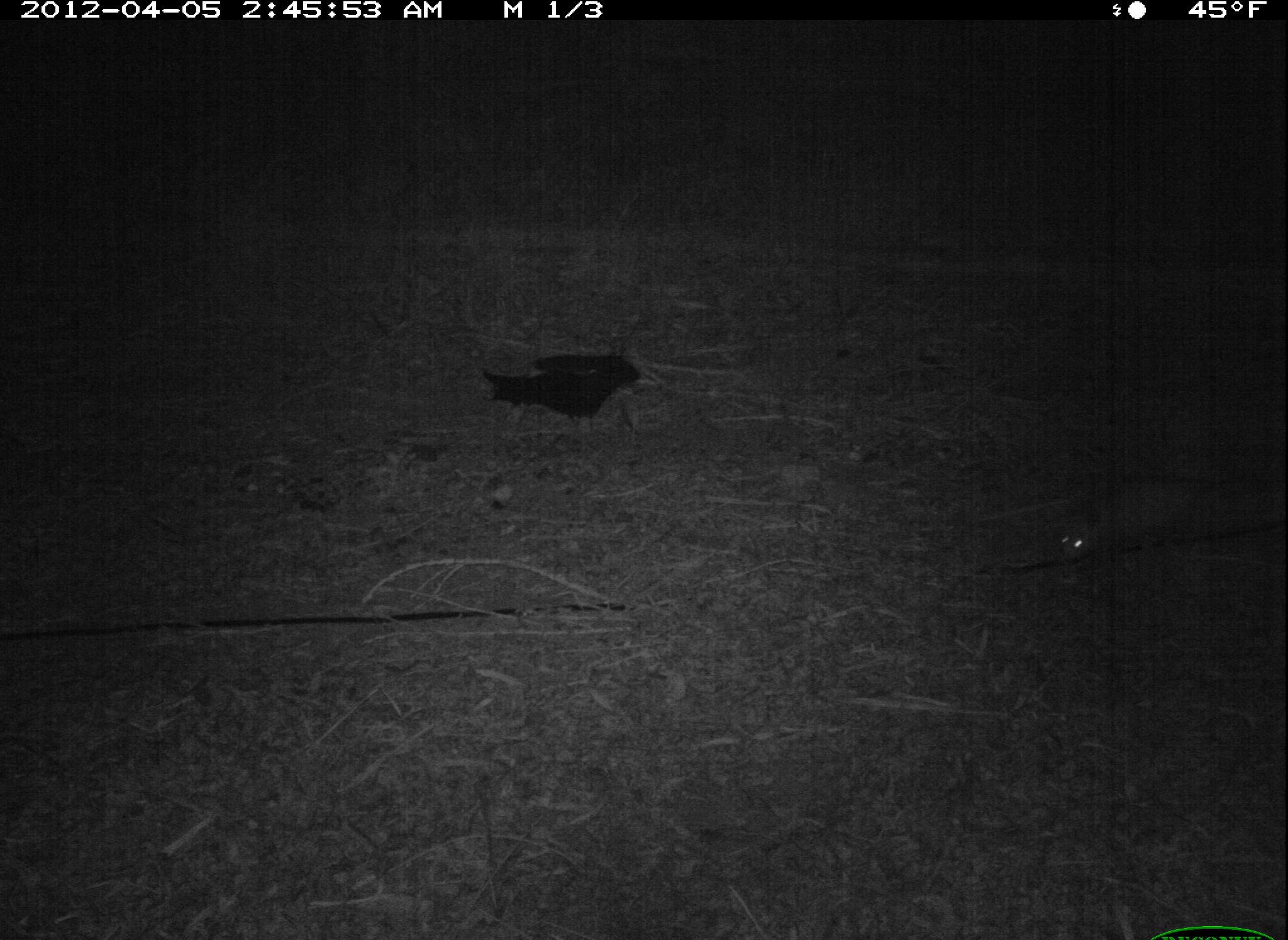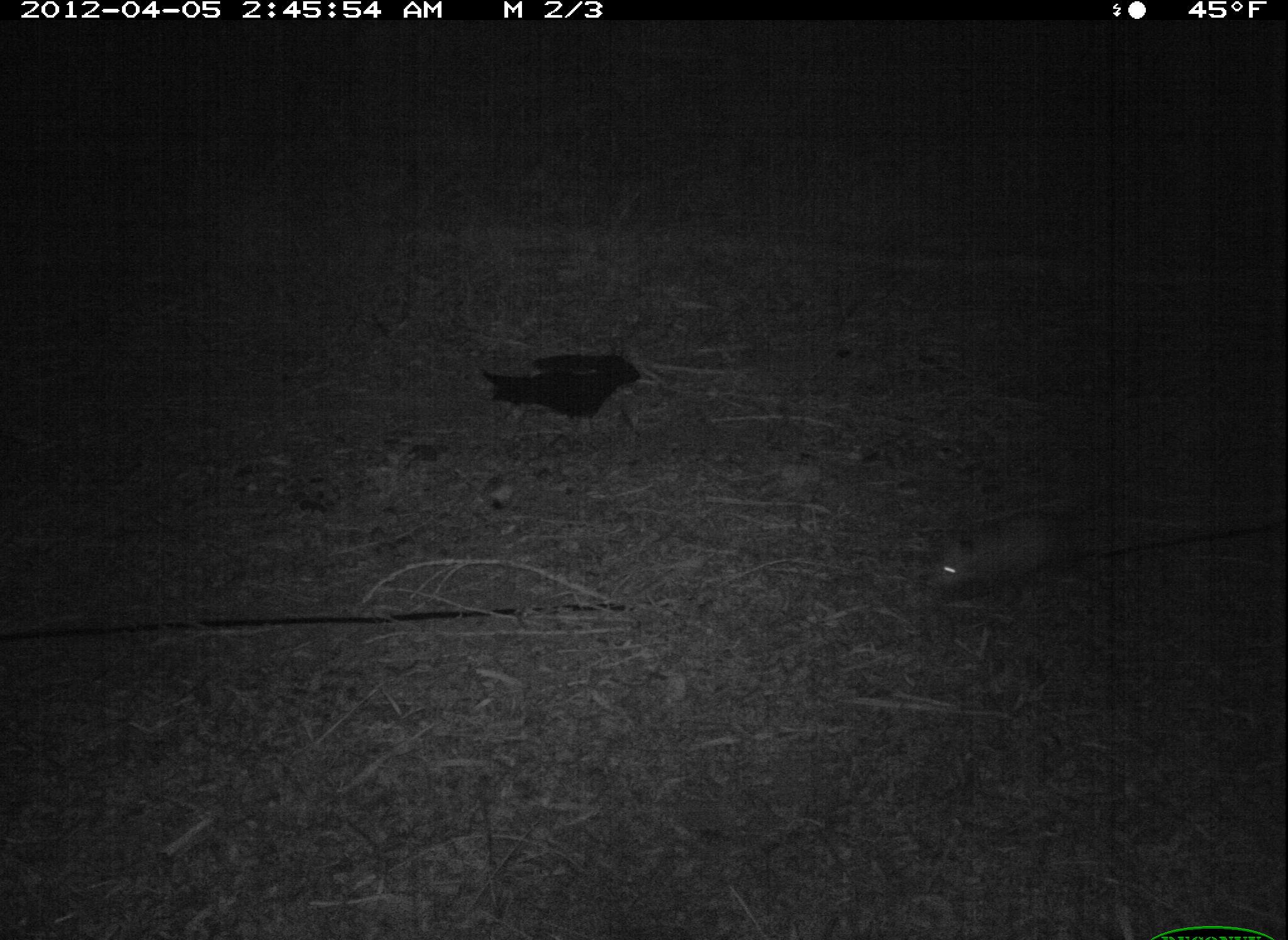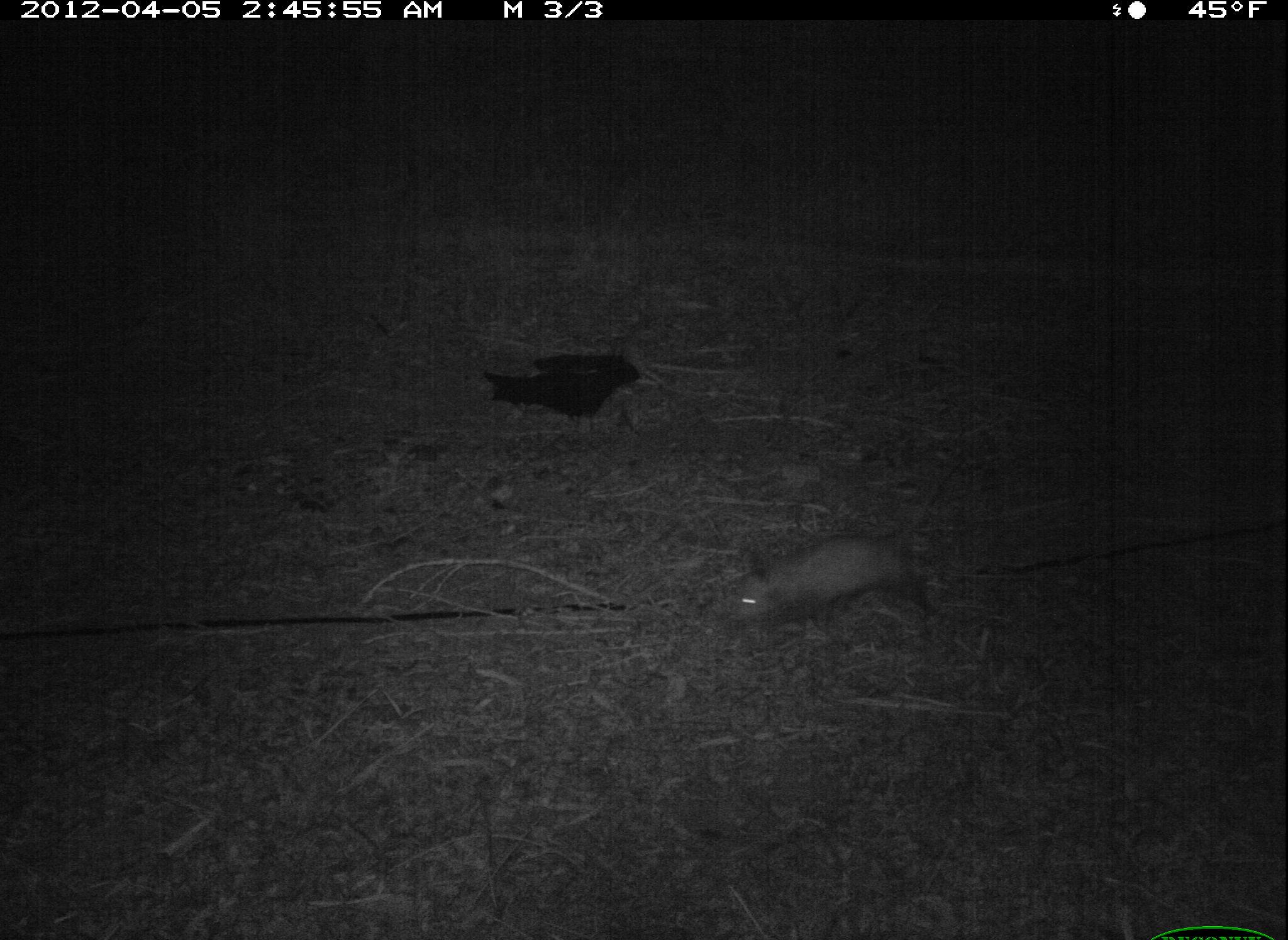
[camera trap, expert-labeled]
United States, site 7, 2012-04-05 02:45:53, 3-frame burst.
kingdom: Animalia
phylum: Chordata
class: Mammalia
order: Didelphimorphia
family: Didelphidae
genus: Didelphis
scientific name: Didelphis virginiana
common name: virginia opossum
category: opossum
Opossum (virginia opossum) (Didelphis virginiana).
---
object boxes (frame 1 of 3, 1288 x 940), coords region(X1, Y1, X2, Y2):
opossum: region(1055, 462, 1264, 572)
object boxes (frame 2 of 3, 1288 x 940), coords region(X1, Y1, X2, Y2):
opossum: region(906, 496, 1122, 606)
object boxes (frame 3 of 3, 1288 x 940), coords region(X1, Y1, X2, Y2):
opossum: region(683, 490, 969, 668)